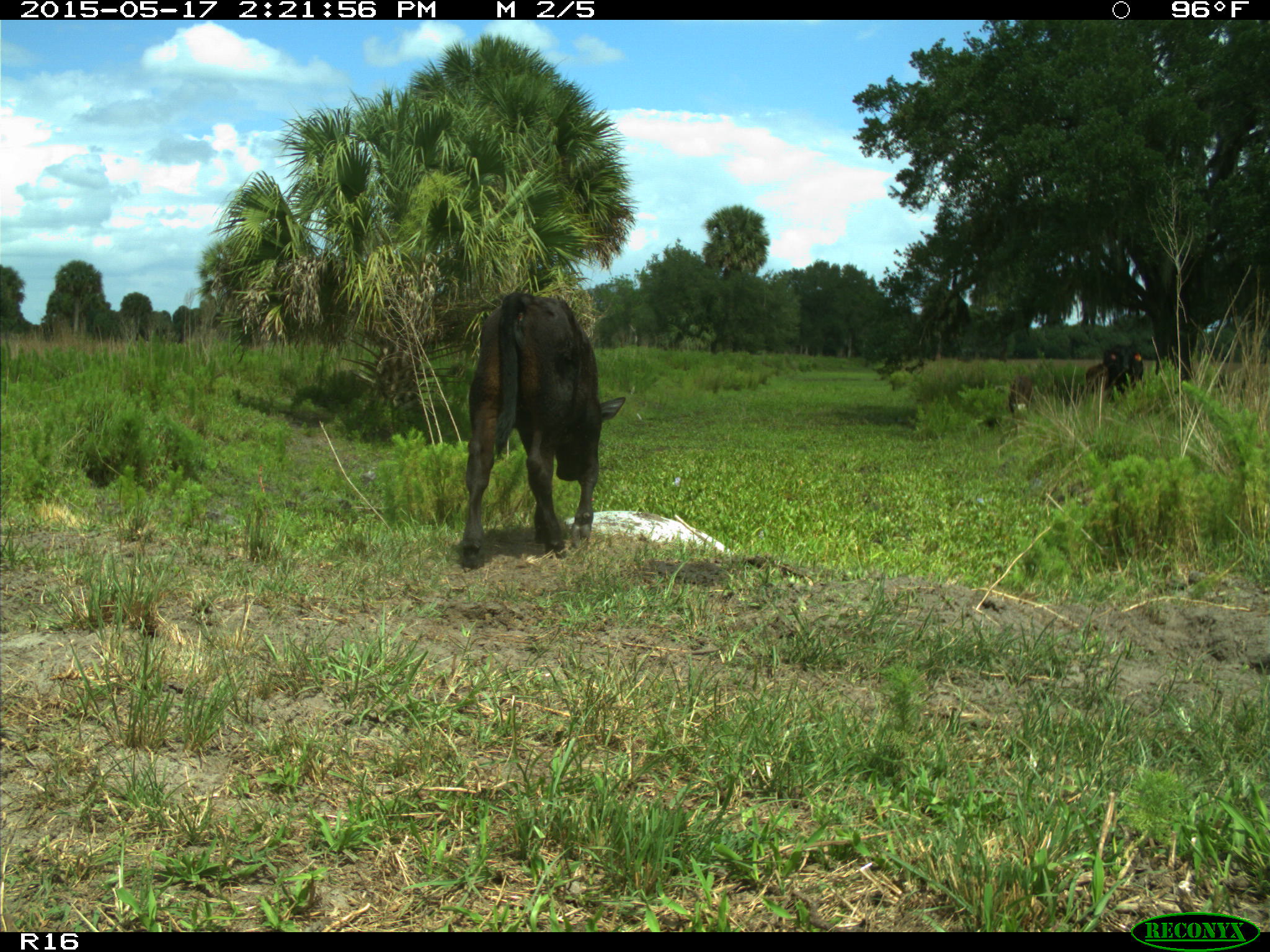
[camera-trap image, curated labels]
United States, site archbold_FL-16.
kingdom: Animalia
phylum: Chordata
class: Mammalia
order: Artiodactyla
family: Bovidae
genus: Bos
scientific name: Bos taurus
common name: domestic cow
Bos taurus (domestic cow).